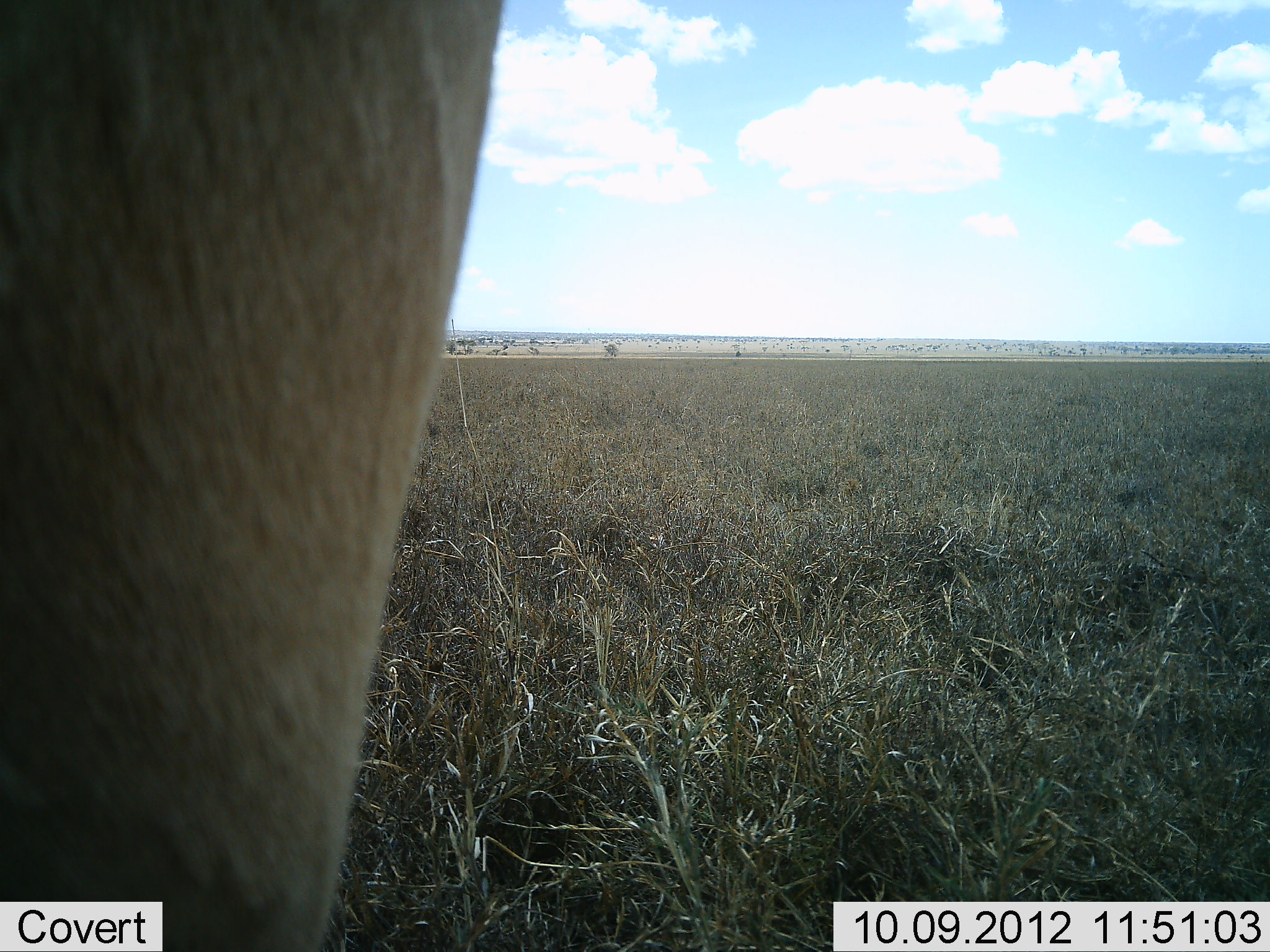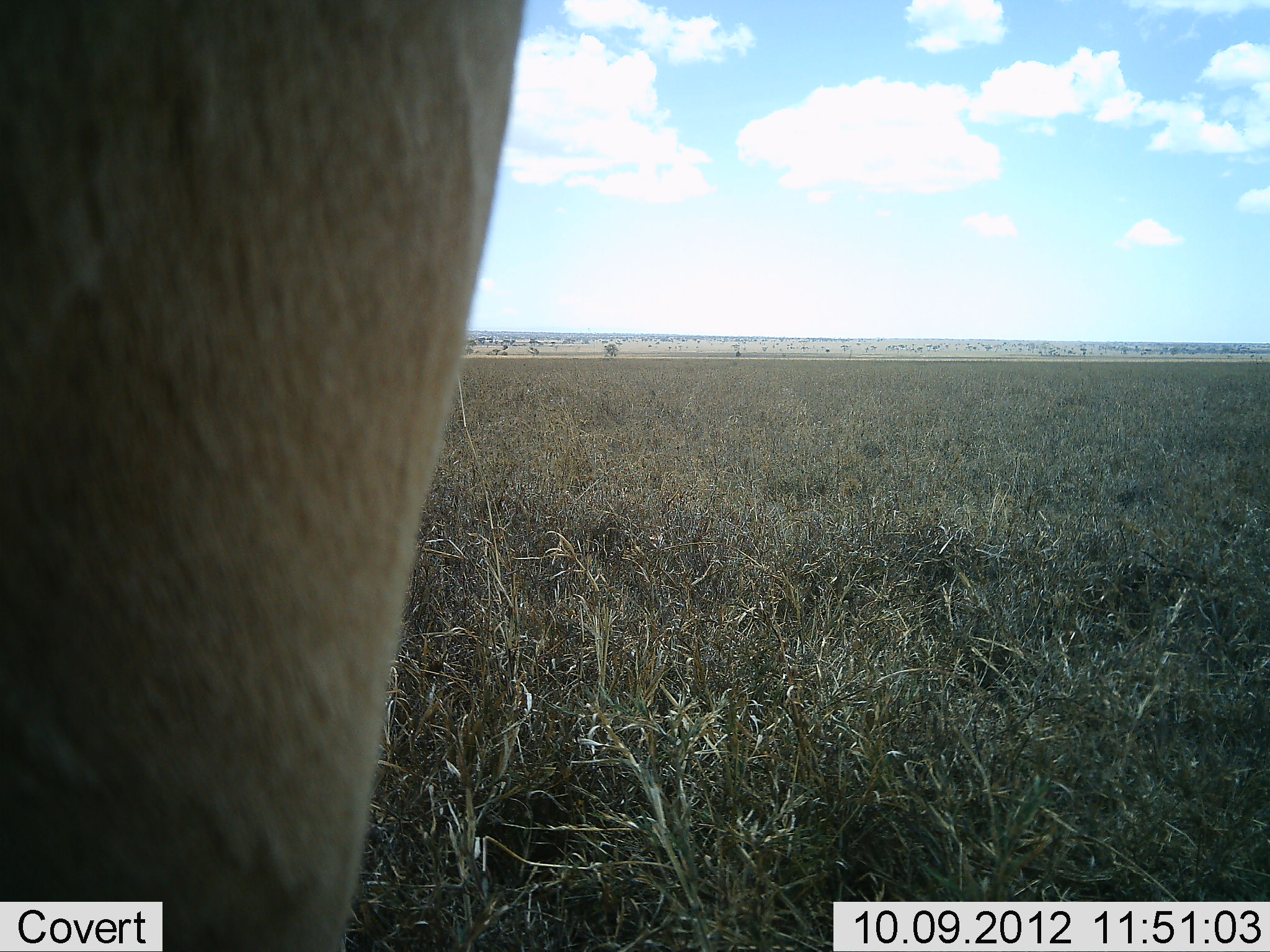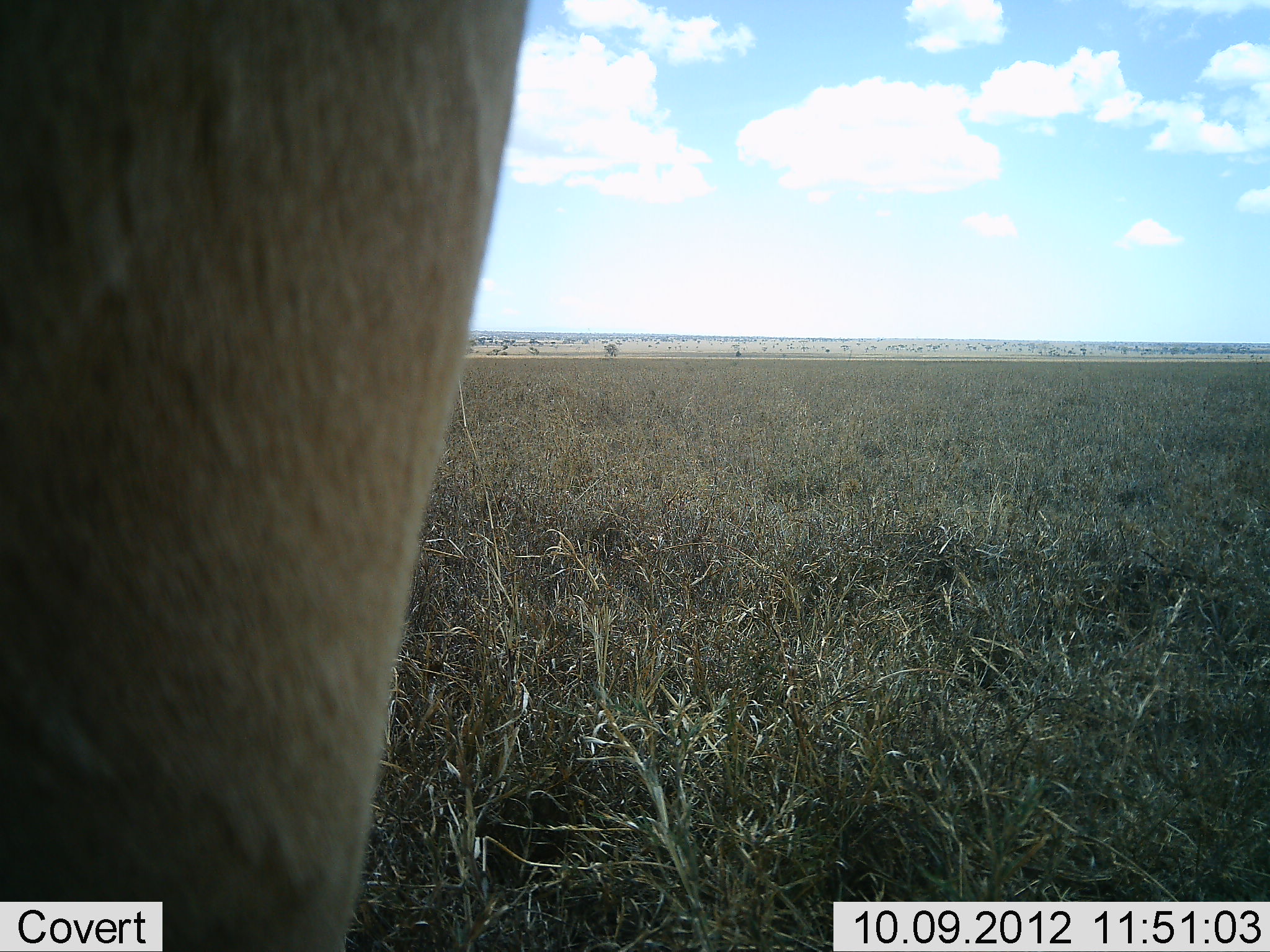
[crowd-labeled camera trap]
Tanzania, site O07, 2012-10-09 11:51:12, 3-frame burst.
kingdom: Animalia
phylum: Chordata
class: Mammalia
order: Artiodactyla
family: Bovidae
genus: Alcelaphus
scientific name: Alcelaphus buselaphus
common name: hartebeest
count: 1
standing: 100%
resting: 0%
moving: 0%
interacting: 0%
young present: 0%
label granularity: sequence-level